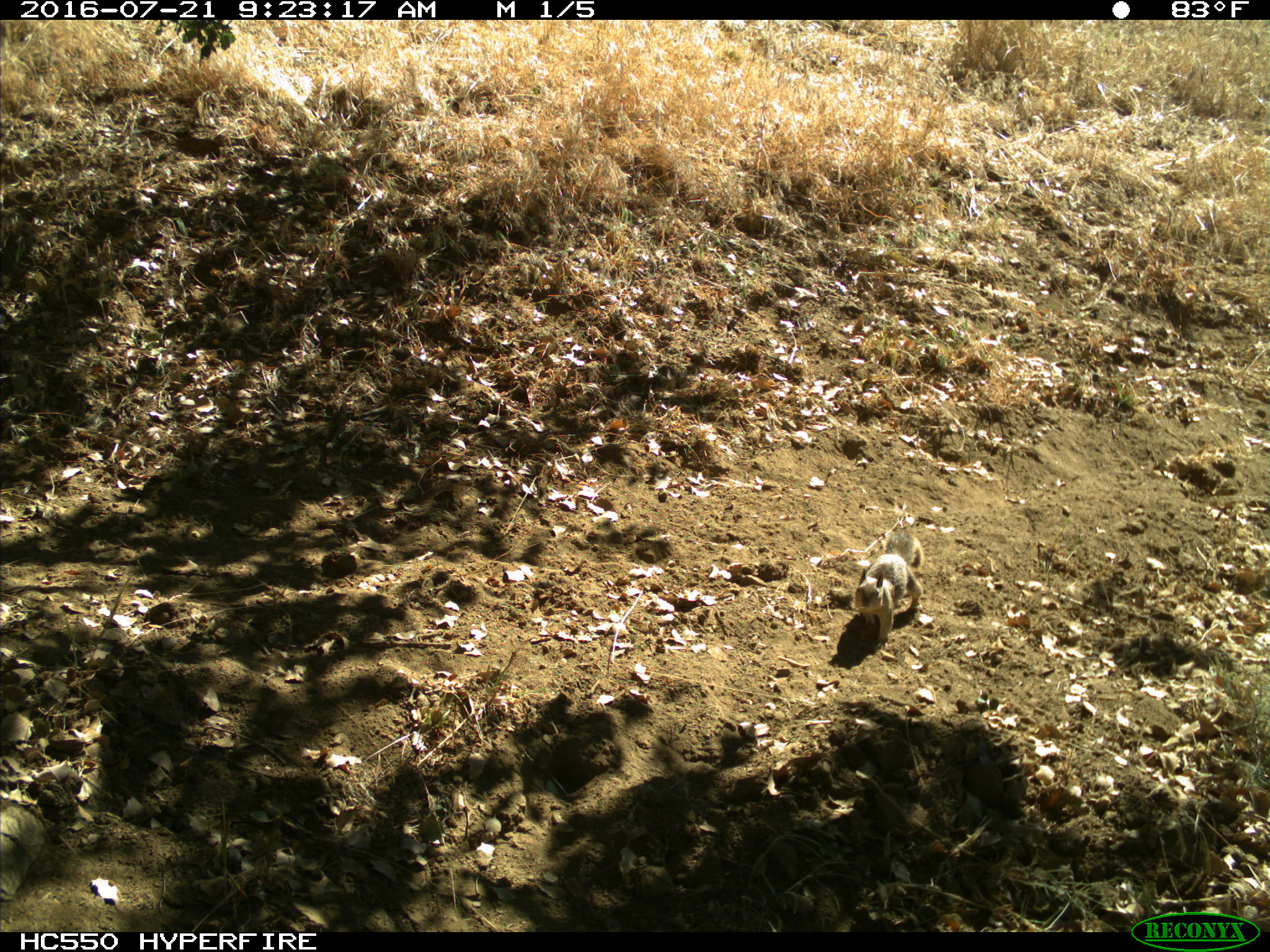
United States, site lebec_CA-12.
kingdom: Animalia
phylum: Chordata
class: Mammalia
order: Rodentia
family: Sciuridae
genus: Otospermophilus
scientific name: Otospermophilus beecheyi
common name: california ground squirrel